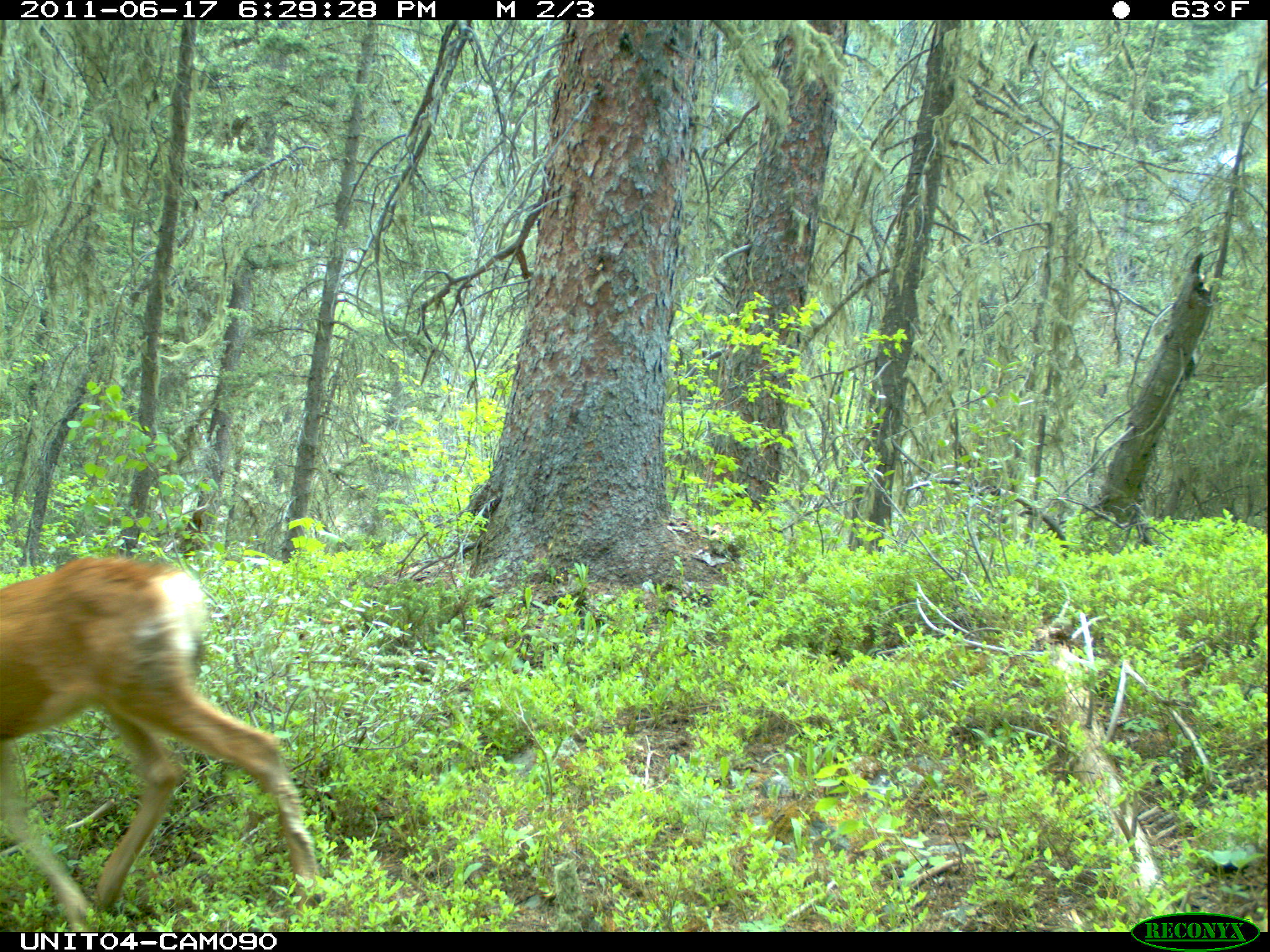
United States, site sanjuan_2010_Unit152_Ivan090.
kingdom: Animalia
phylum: Chordata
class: Mammalia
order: Artiodactyla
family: Cervidae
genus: Odocoileus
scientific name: Odocoileus hemionus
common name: mule deer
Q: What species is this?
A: Odocoileus hemionus (mule deer).